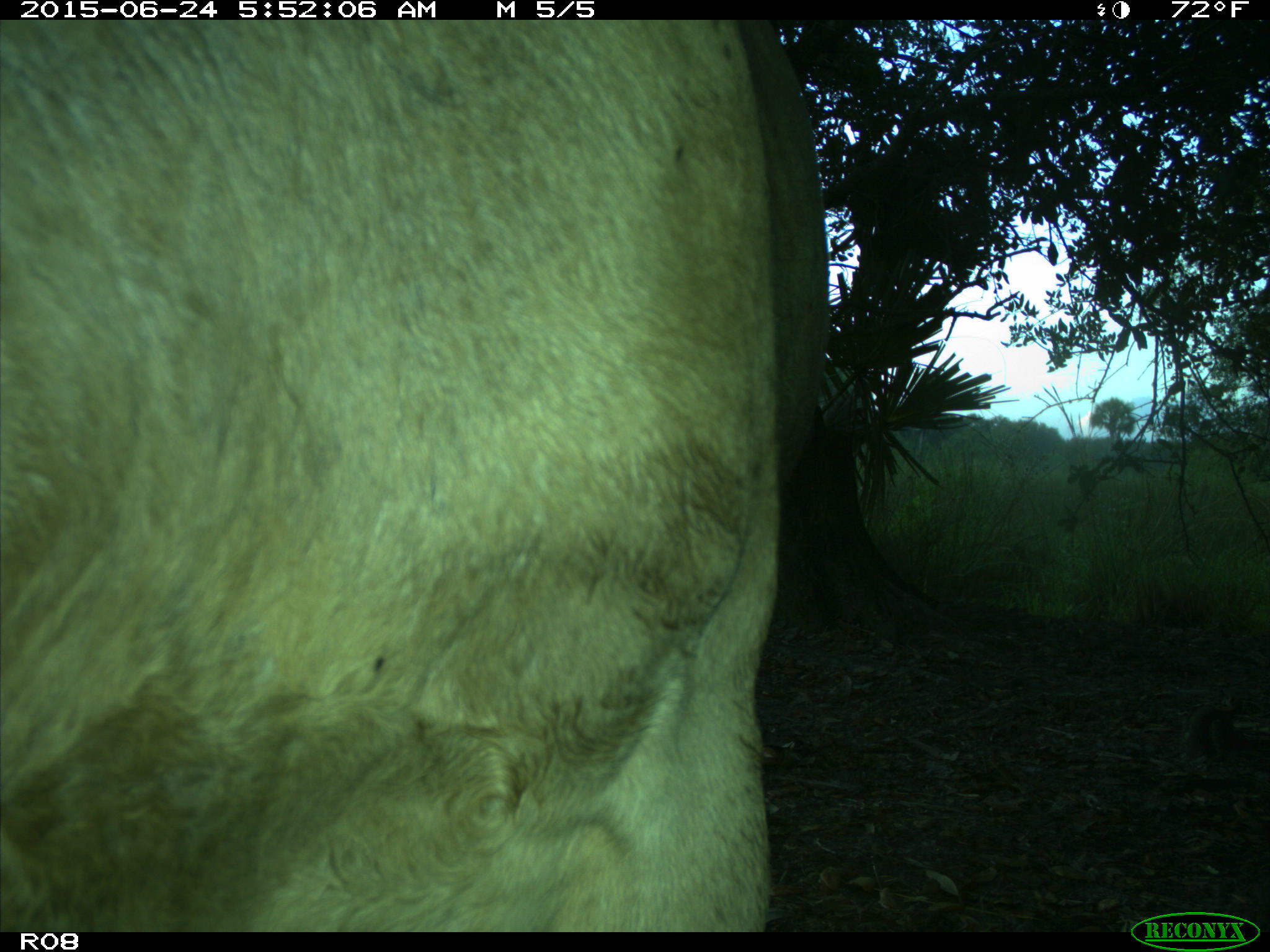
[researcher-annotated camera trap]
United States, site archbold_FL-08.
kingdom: Animalia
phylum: Chordata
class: Mammalia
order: Artiodactyla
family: Bovidae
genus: Bos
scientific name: Bos taurus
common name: domestic cow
Bos taurus (domestic cow).